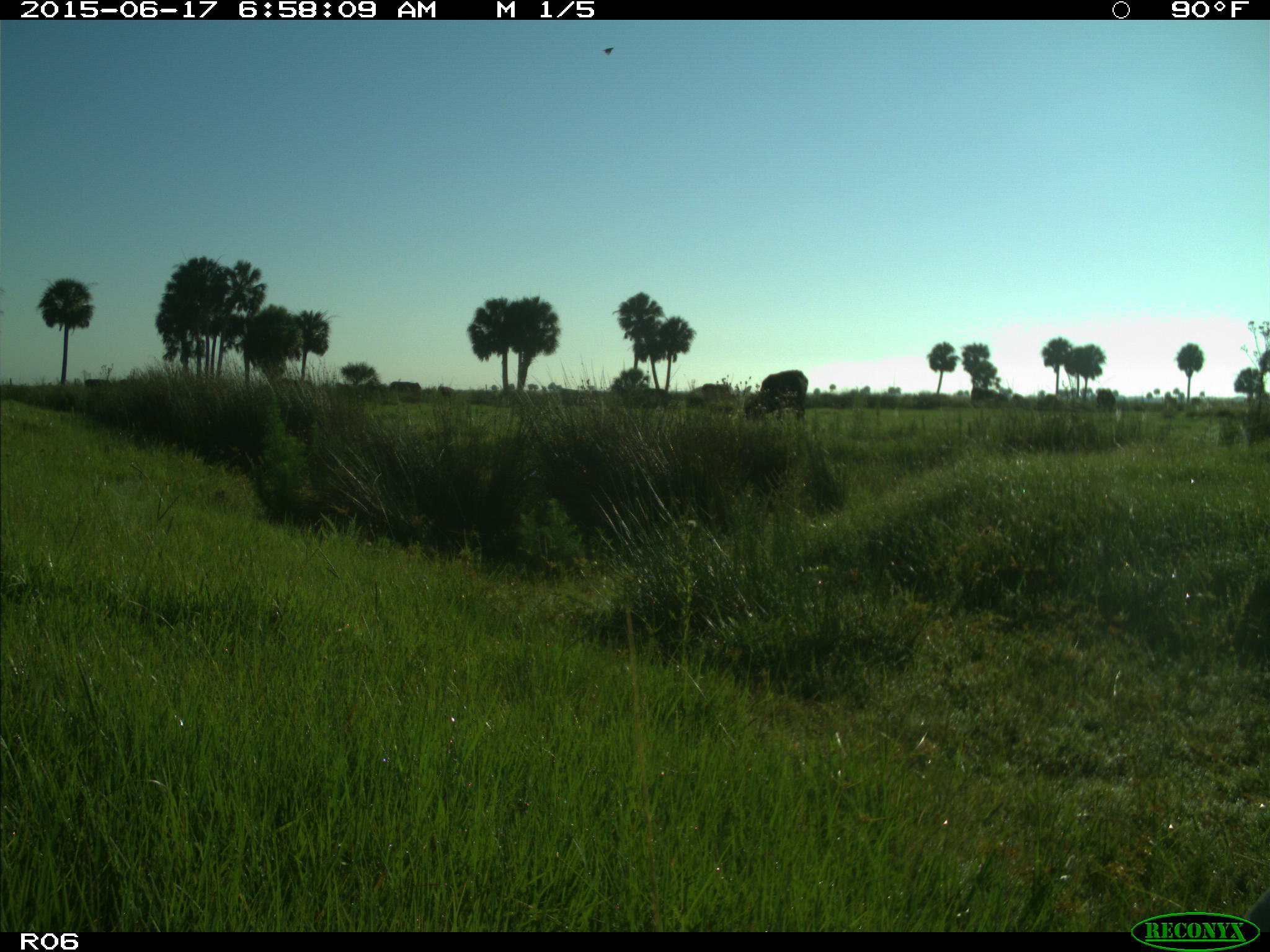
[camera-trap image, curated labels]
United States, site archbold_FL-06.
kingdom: Animalia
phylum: Chordata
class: Mammalia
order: Artiodactyla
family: Bovidae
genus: Bos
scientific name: Bos taurus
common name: domestic cow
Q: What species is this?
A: Bos taurus (domestic cow).